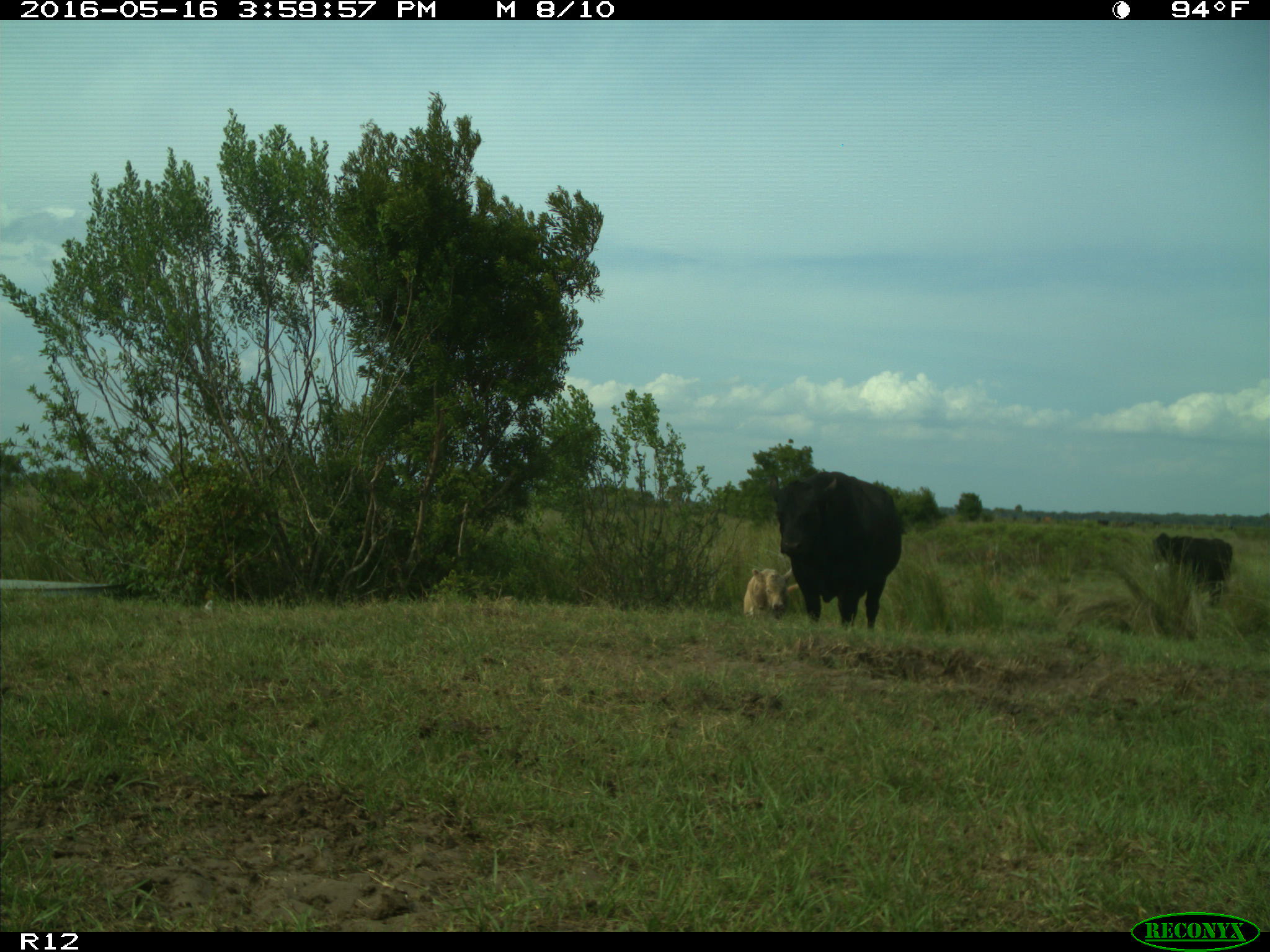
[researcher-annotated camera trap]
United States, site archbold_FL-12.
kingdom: Animalia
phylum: Chordata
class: Mammalia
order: Artiodactyla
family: Bovidae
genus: Bos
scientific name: Bos taurus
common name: domestic cow